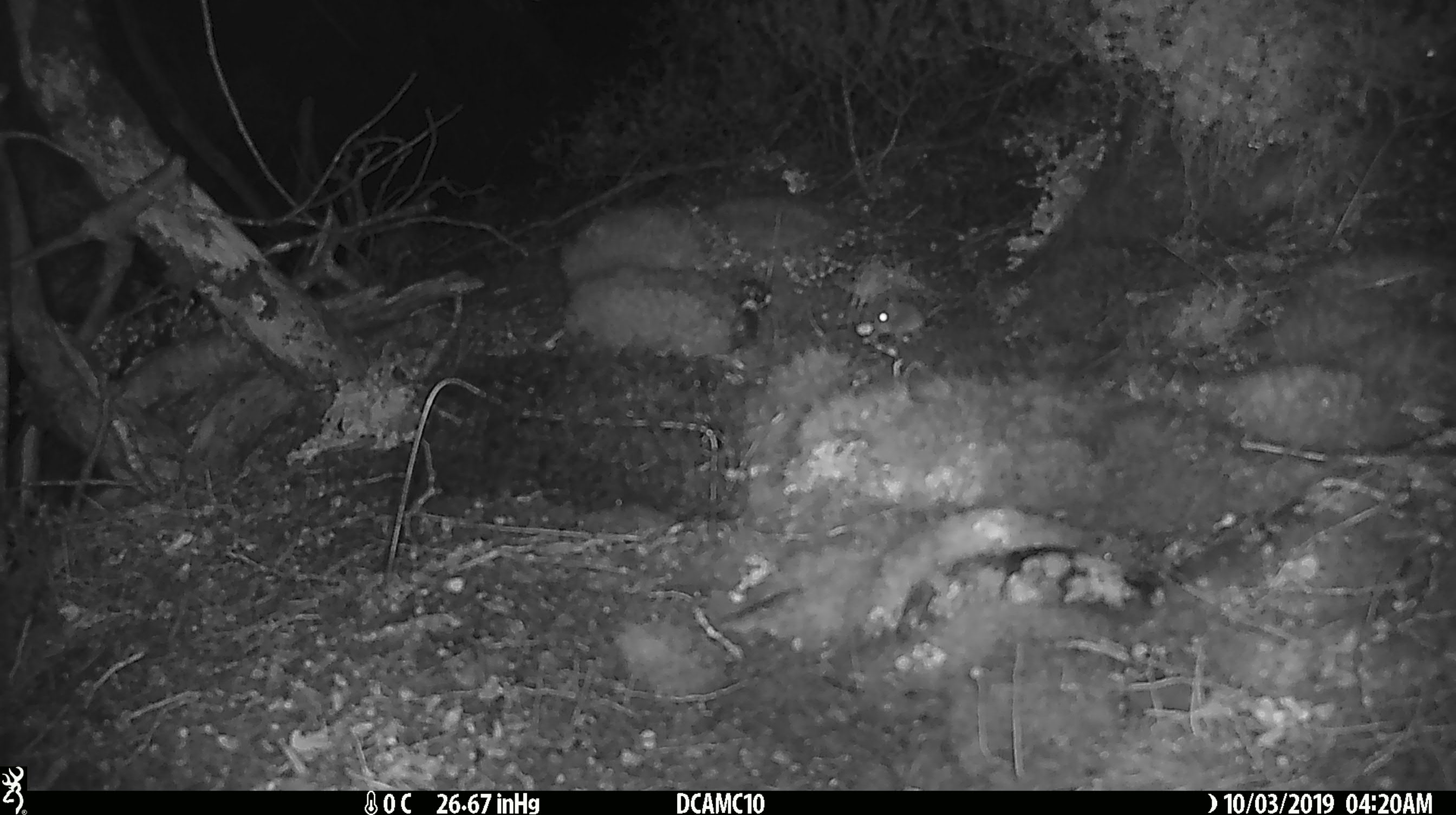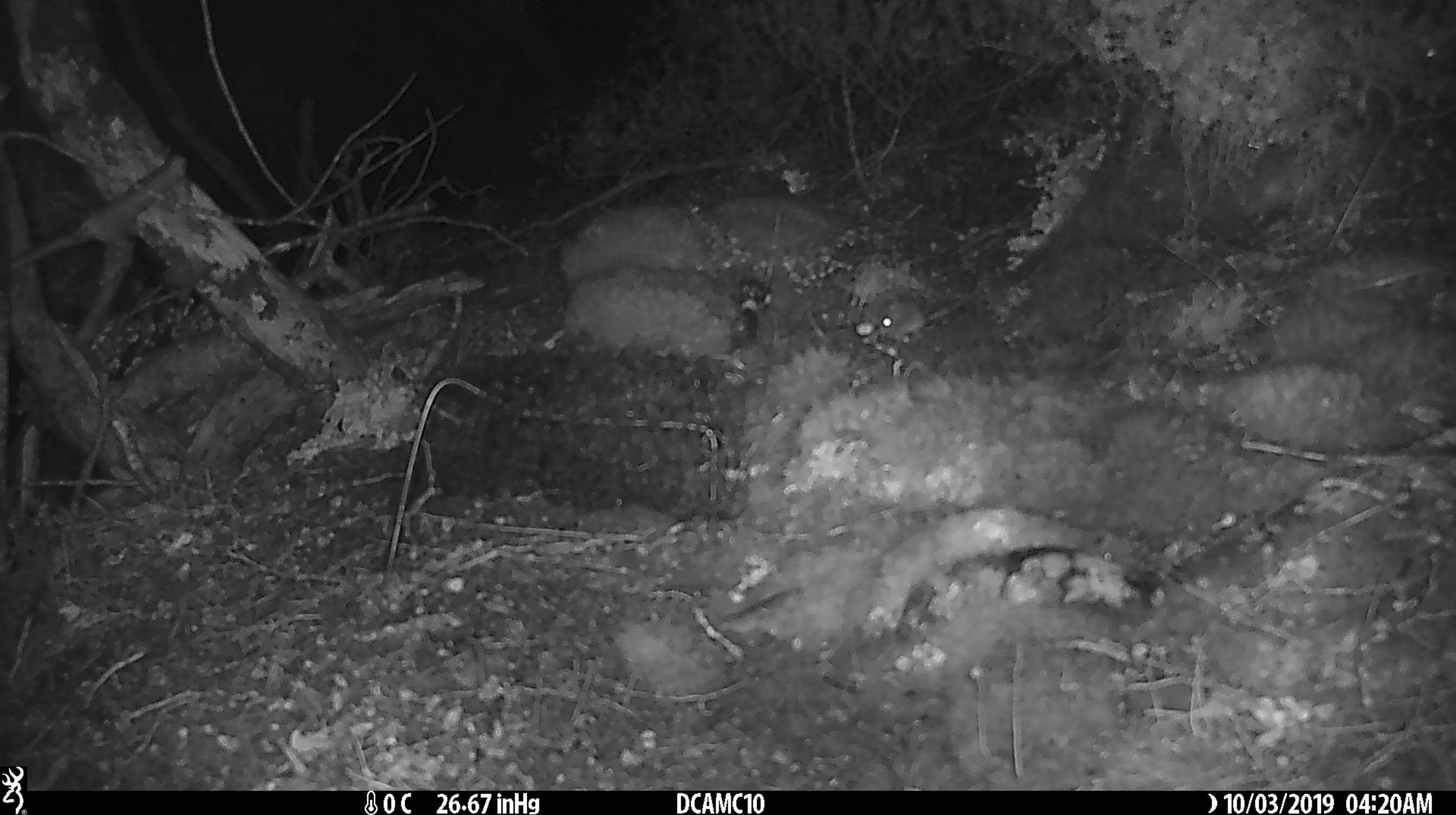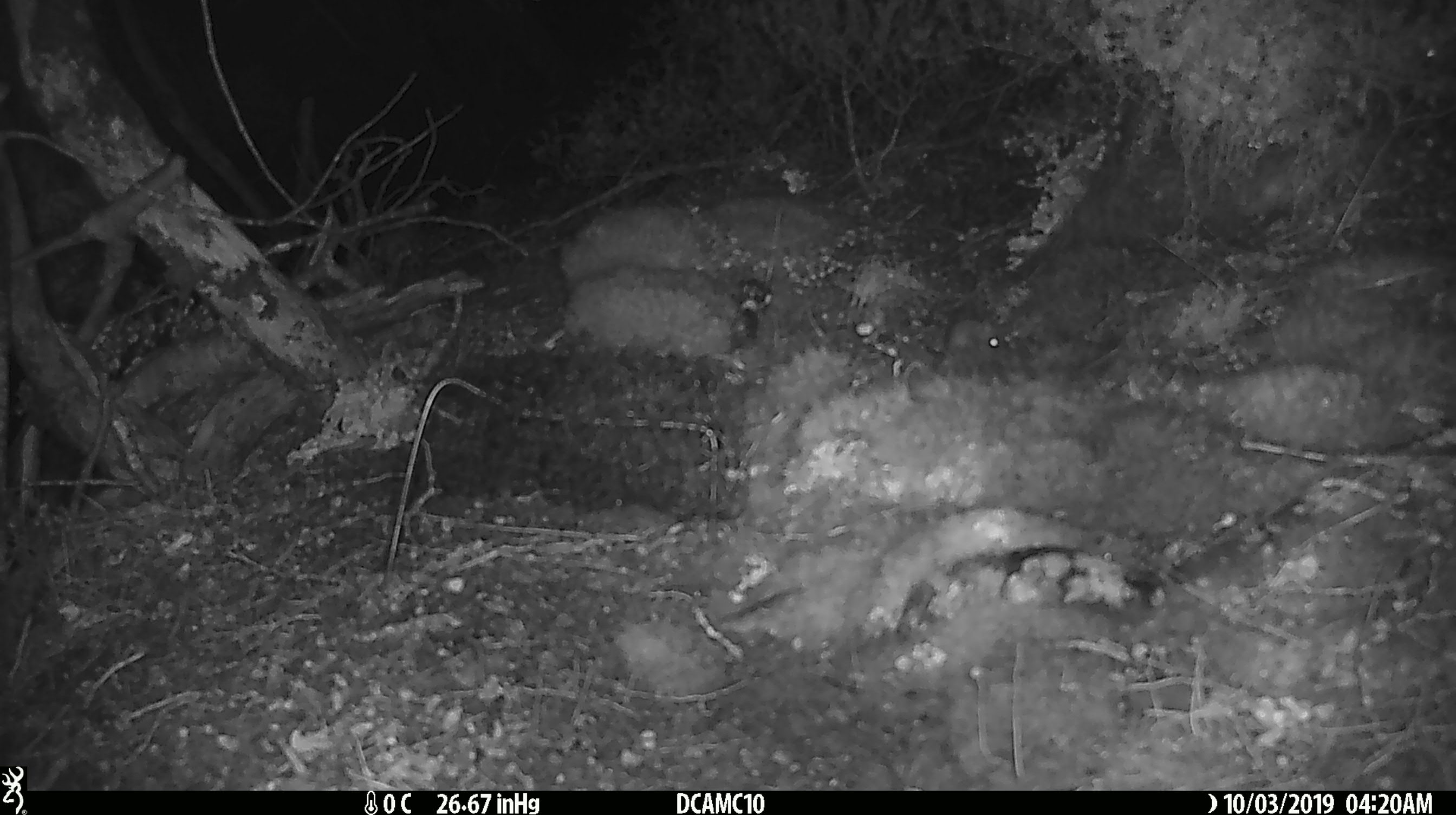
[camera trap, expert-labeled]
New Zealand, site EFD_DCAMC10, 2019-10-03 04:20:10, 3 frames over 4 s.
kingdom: Animalia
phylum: Chordata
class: Mammalia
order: Rodentia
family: Muridae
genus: Mus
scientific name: Mus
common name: mouse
Mouse (Mus).